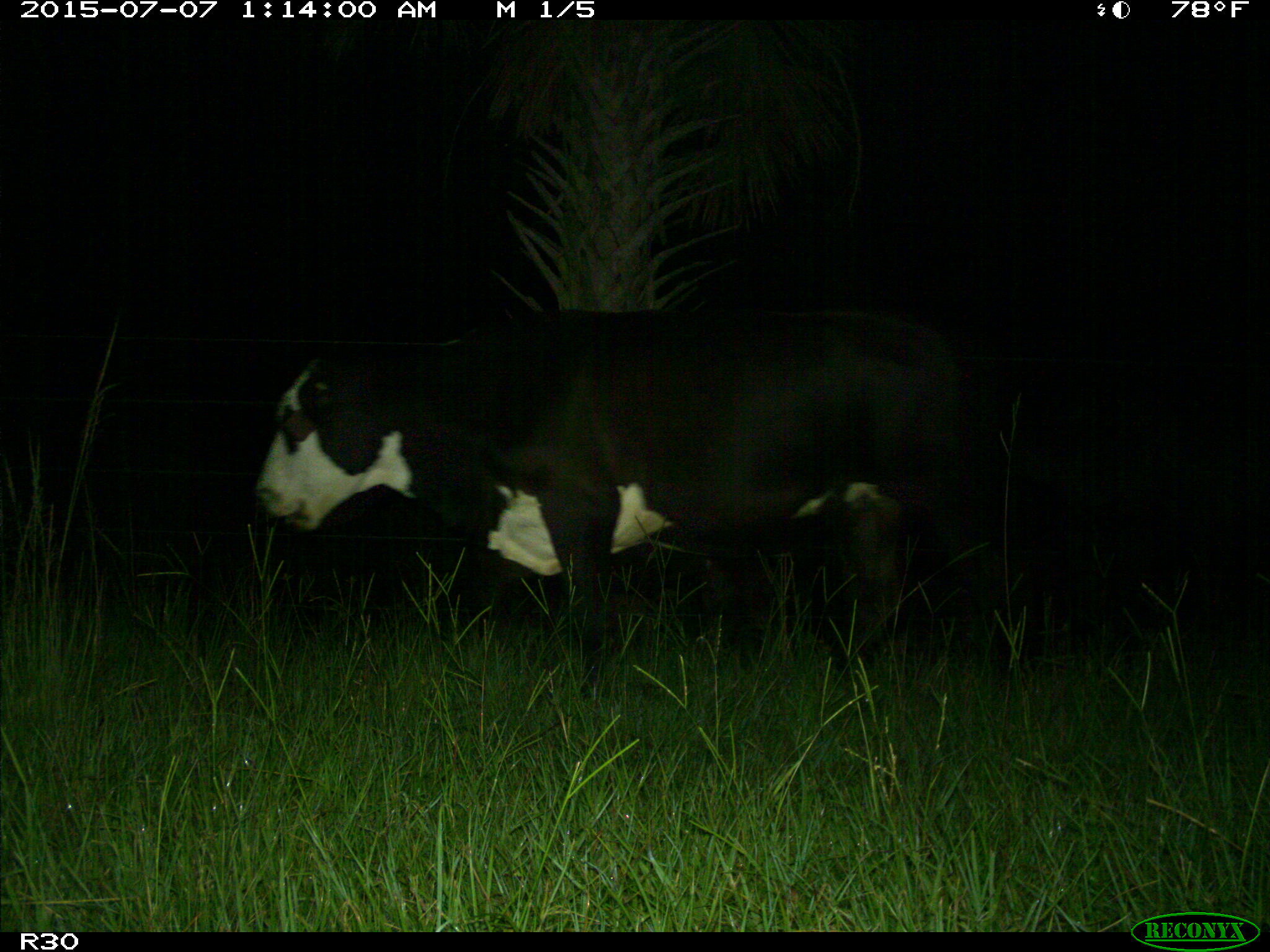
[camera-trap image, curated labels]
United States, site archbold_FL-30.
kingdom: Animalia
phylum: Chordata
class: Mammalia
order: Artiodactyla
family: Bovidae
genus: Bos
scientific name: Bos taurus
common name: domestic cow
Bos taurus (domestic cow).